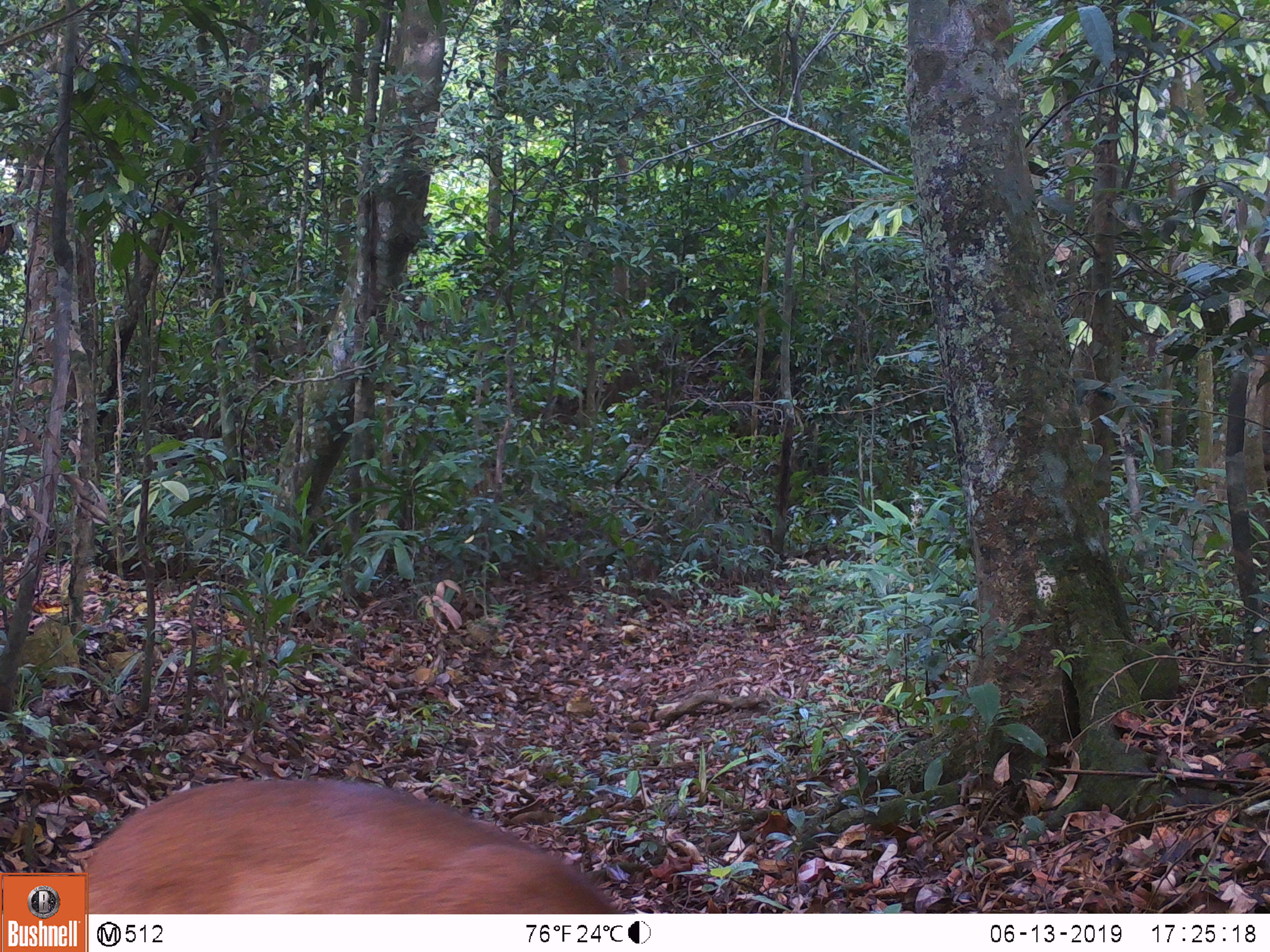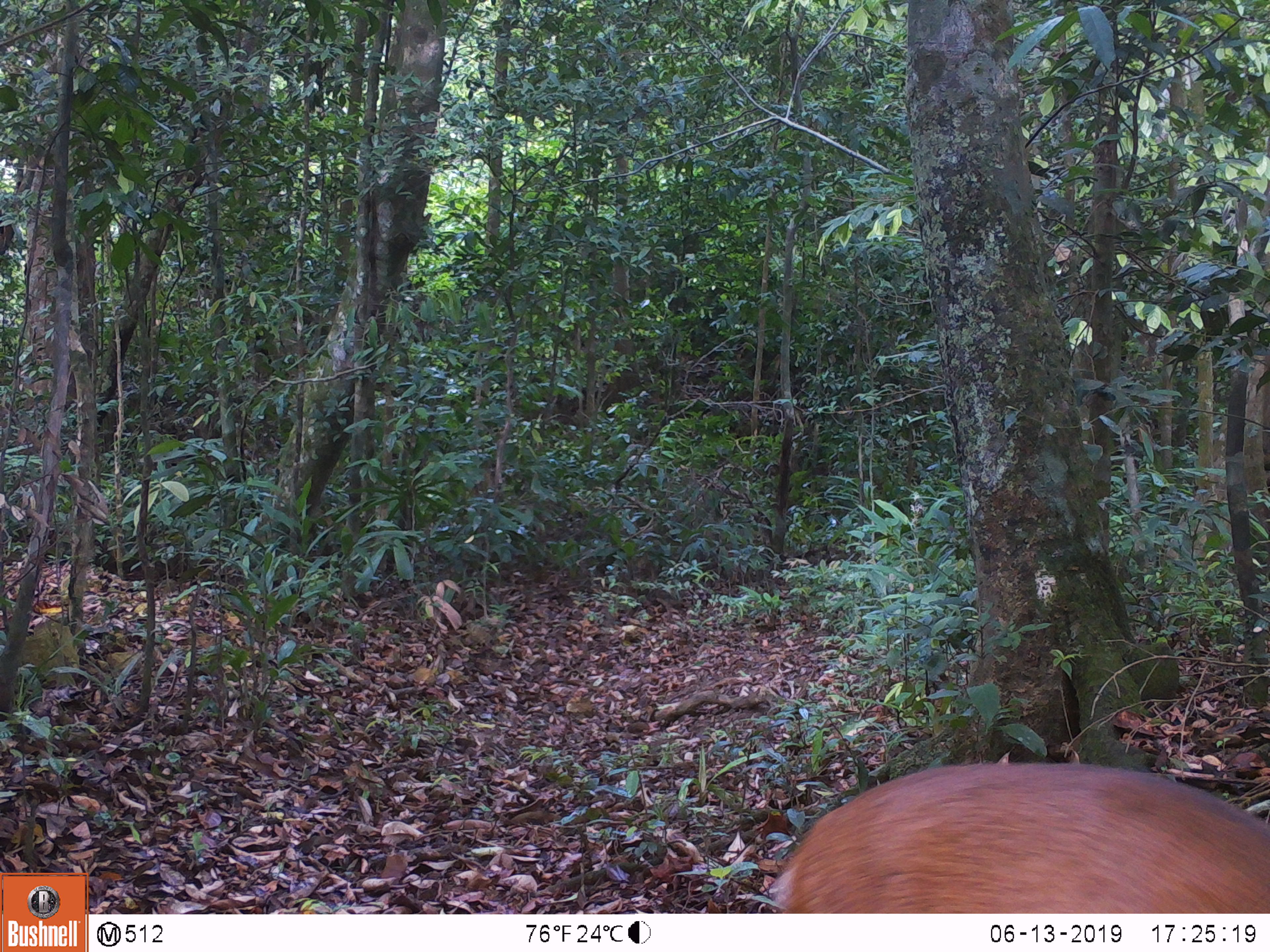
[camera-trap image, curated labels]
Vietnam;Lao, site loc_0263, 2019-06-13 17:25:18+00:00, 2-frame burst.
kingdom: Animalia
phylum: Chordata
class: Mammalia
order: Artiodactyla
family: Cervidae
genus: Muntiacus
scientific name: Muntiacus vuquangensis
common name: large-antlered muntjac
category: large antlered muntjac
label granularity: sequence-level